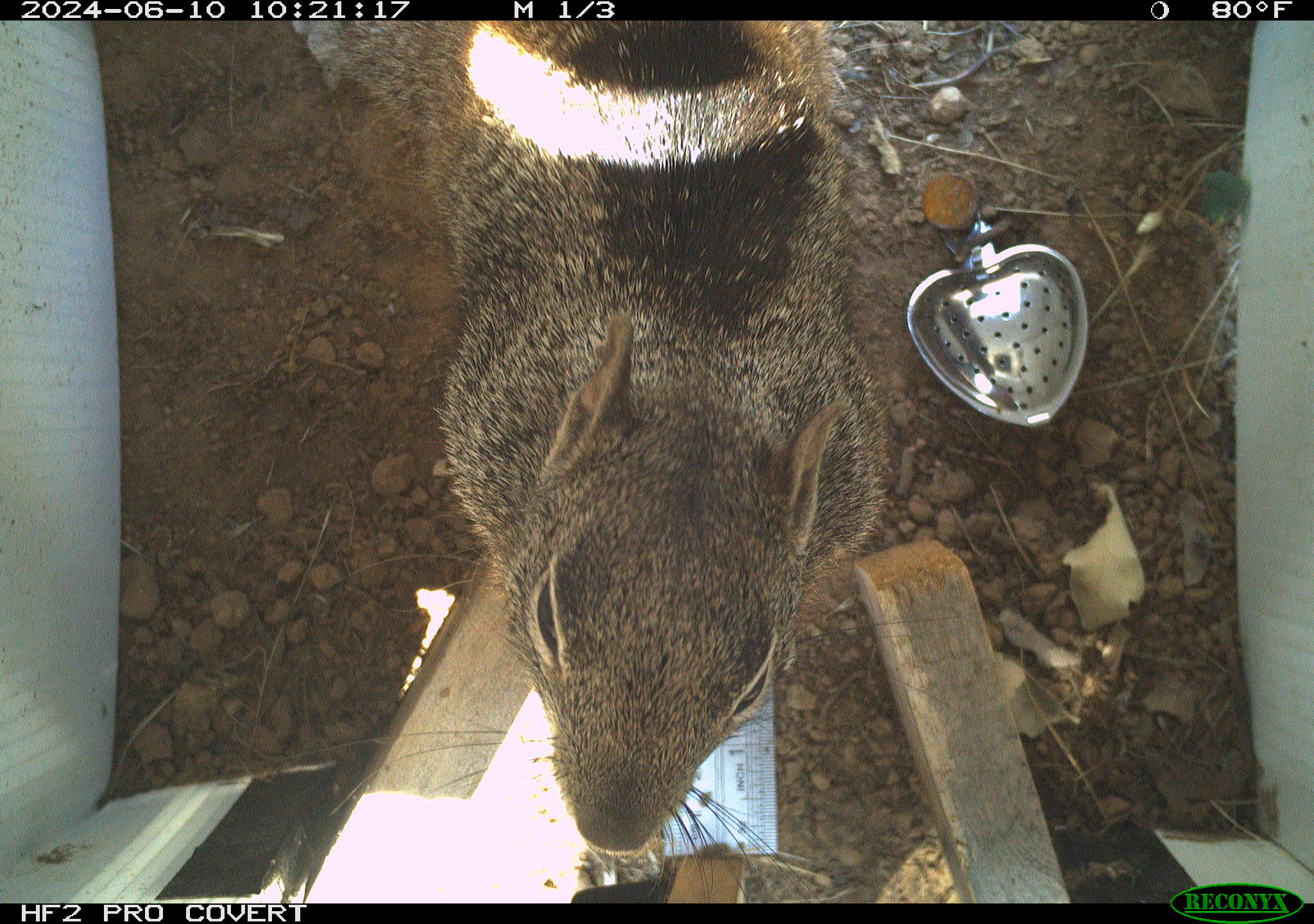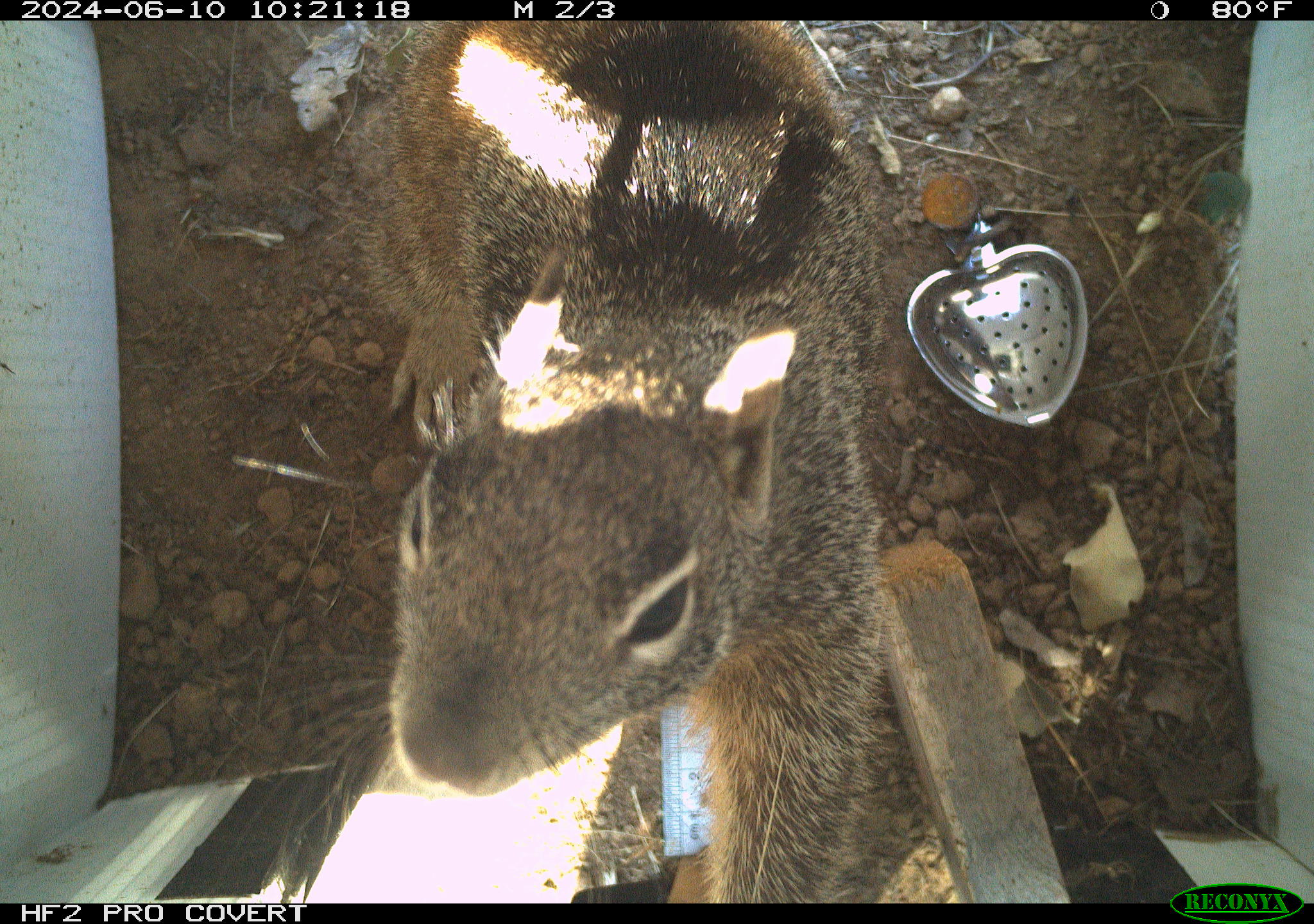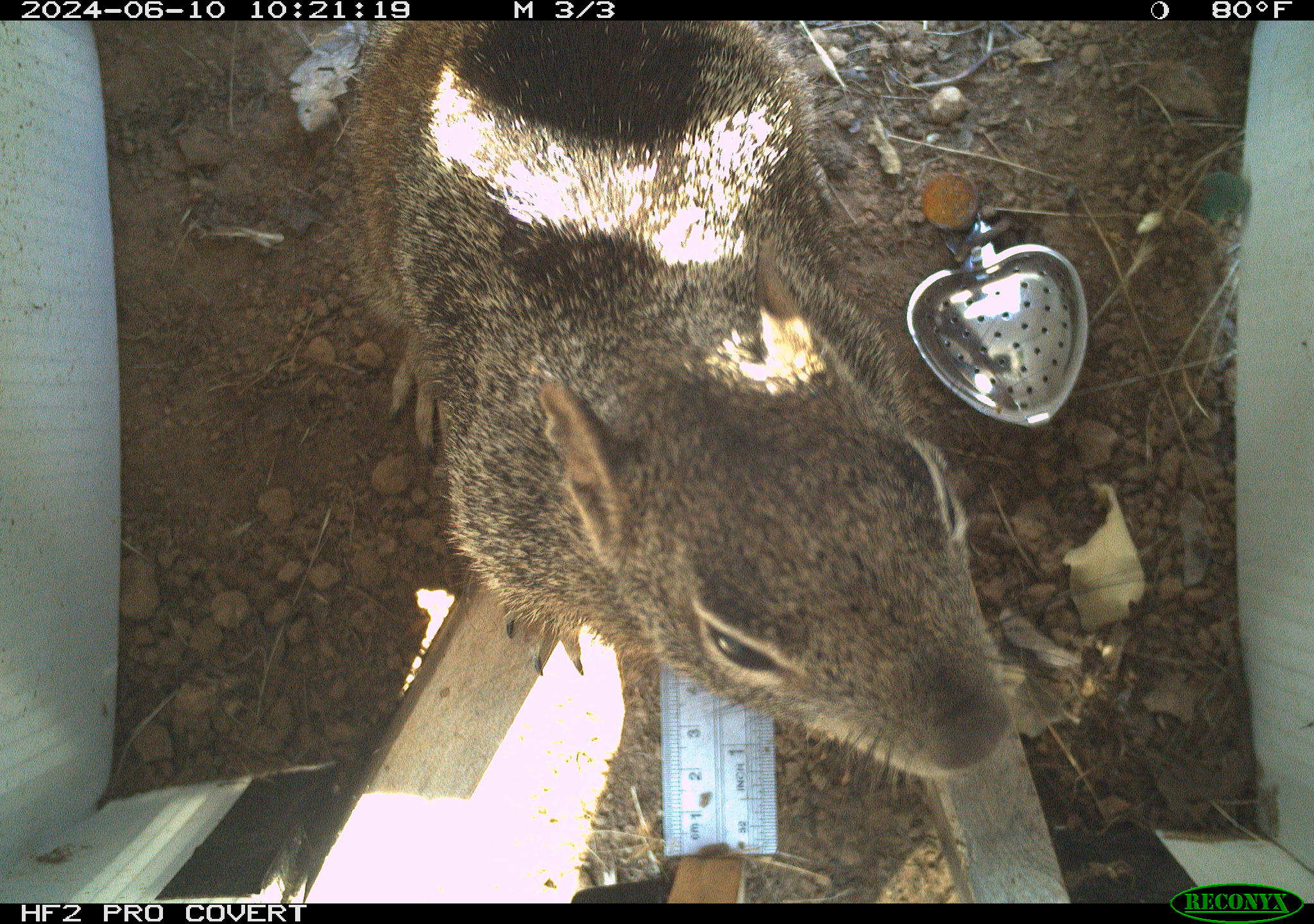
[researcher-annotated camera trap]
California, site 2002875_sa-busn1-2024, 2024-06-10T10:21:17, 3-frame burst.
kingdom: Animalia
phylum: Chordata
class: Mammalia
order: Rodentia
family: Sciuridae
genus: Otospermophilus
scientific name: Otospermophilus beecheyi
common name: california ground squirrel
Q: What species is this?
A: California ground squirrel (Otospermophilus beecheyi).